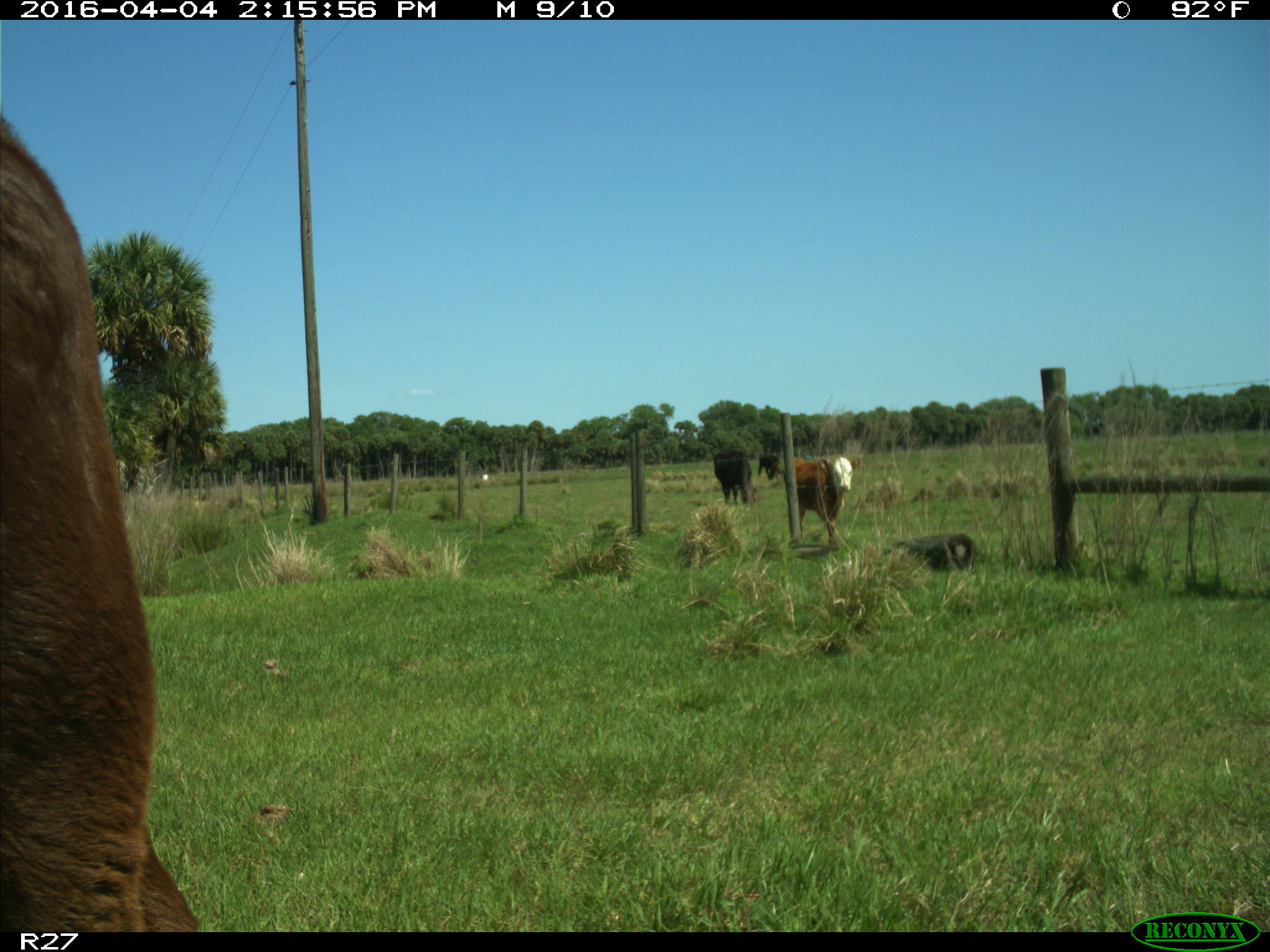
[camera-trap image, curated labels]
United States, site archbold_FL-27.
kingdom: Animalia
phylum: Chordata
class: Mammalia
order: Artiodactyla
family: Bovidae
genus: Bos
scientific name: Bos taurus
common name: domestic cow